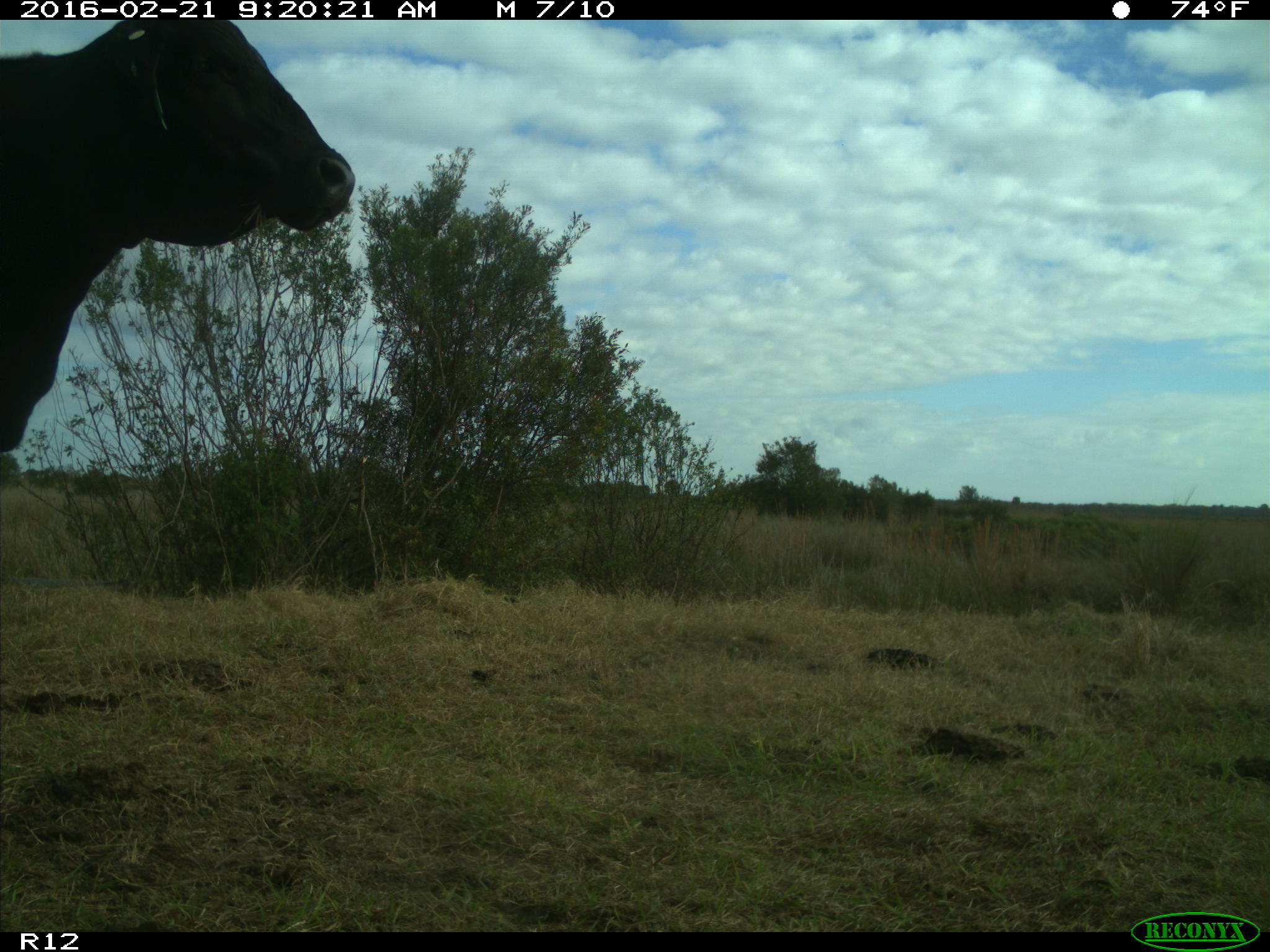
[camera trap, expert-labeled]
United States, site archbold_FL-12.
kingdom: Animalia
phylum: Chordata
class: Mammalia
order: Artiodactyla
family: Bovidae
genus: Bos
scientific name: Bos taurus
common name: domestic cow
Bos taurus (domestic cow).